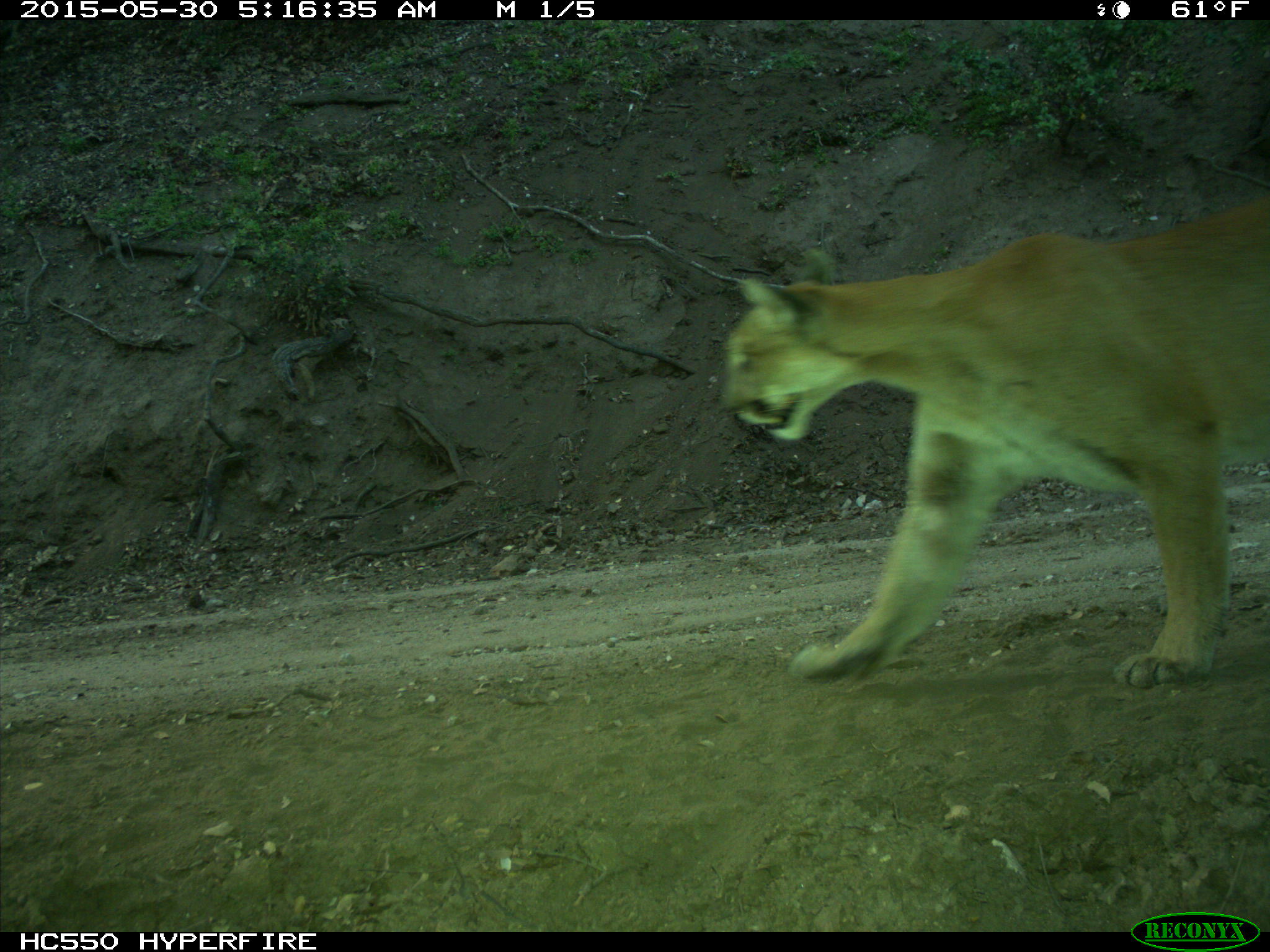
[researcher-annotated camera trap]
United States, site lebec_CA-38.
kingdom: Animalia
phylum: Chordata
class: Mammalia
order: Carnivora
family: Felidae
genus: Puma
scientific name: Puma concolor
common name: mountain lion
Puma concolor (mountain lion).